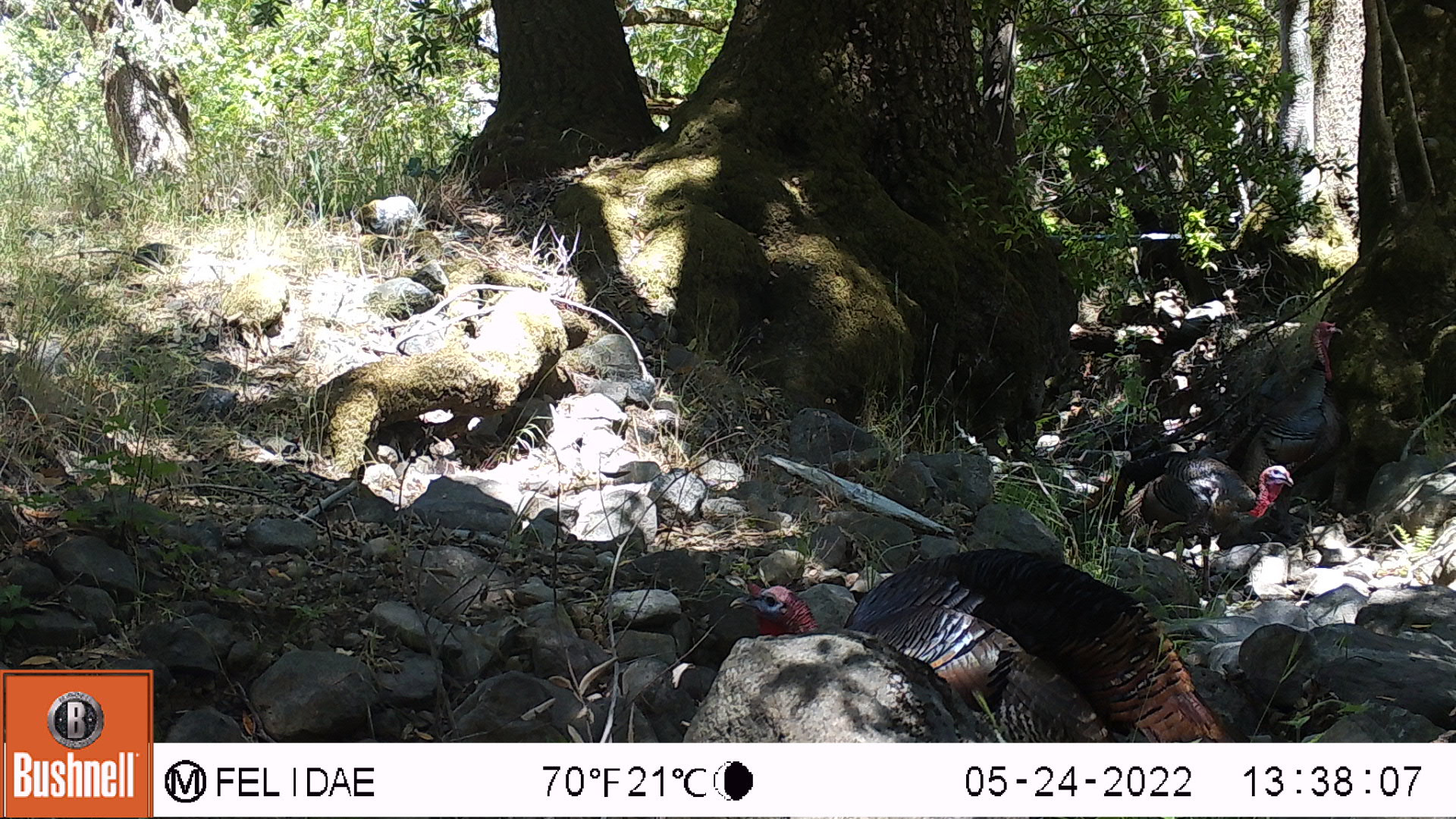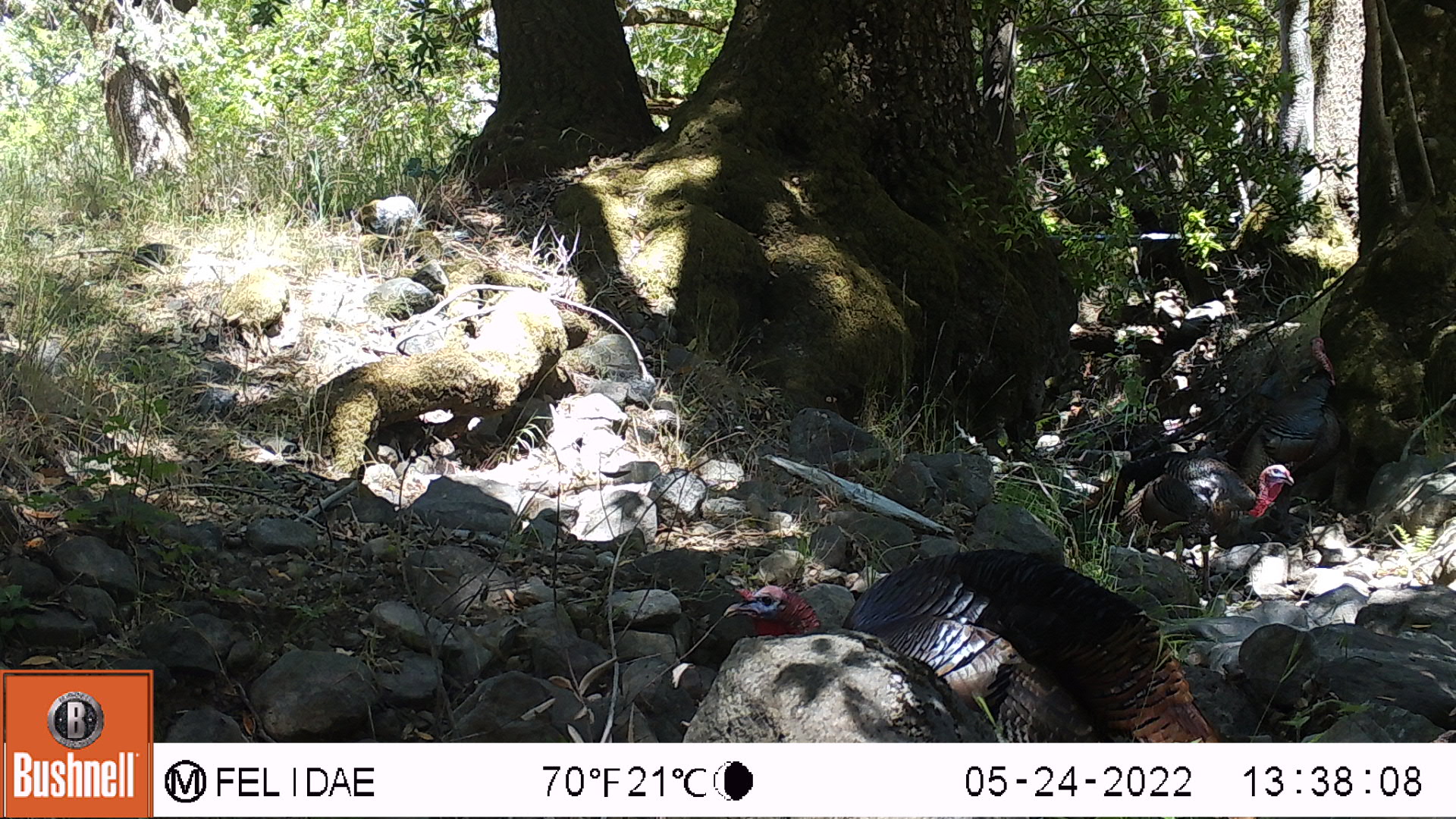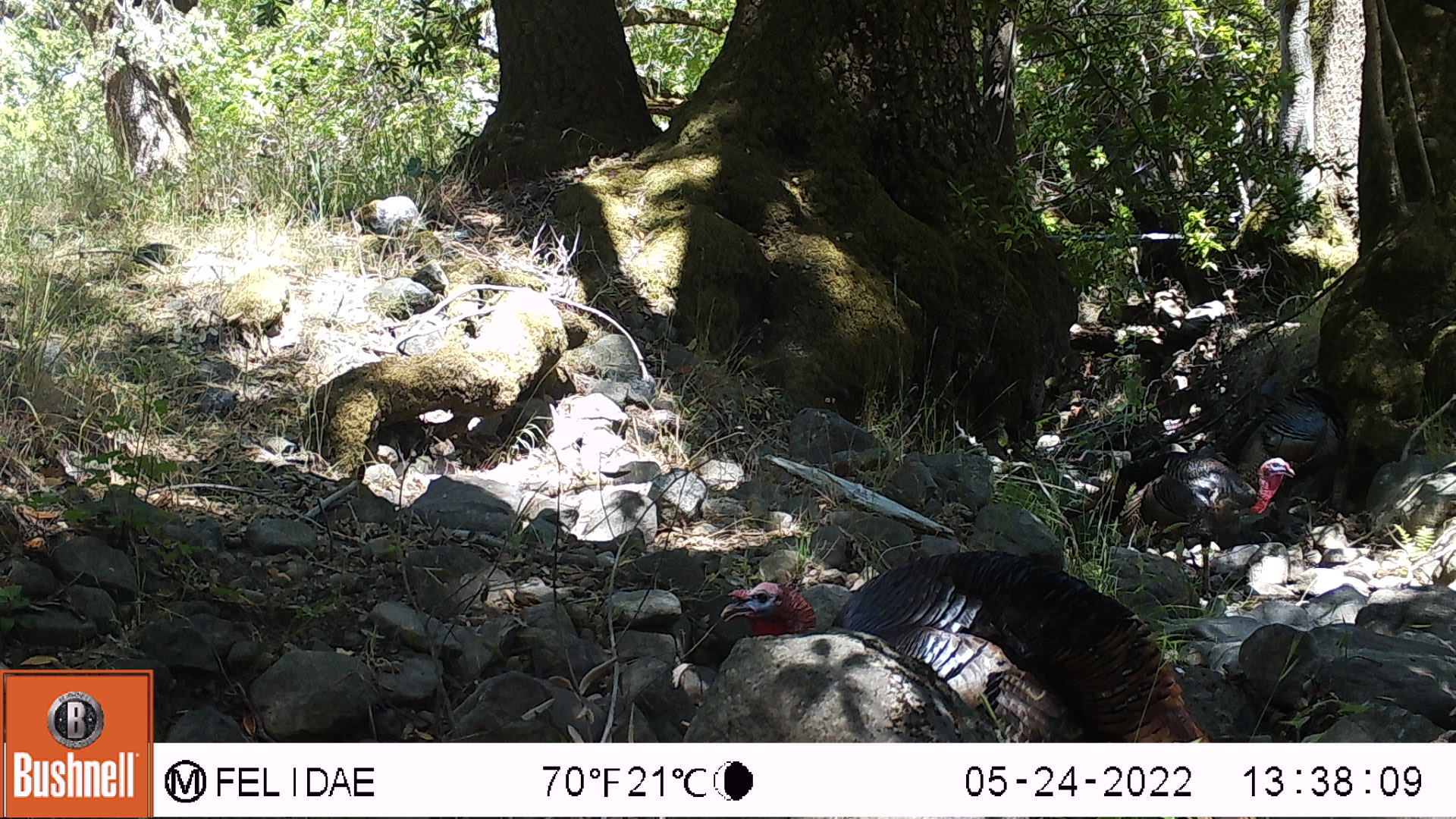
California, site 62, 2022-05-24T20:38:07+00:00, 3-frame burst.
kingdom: Animalia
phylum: Chordata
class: Aves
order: Galliformes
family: Phasianidae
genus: Meleagris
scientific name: Meleagris gallopavo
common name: turkey